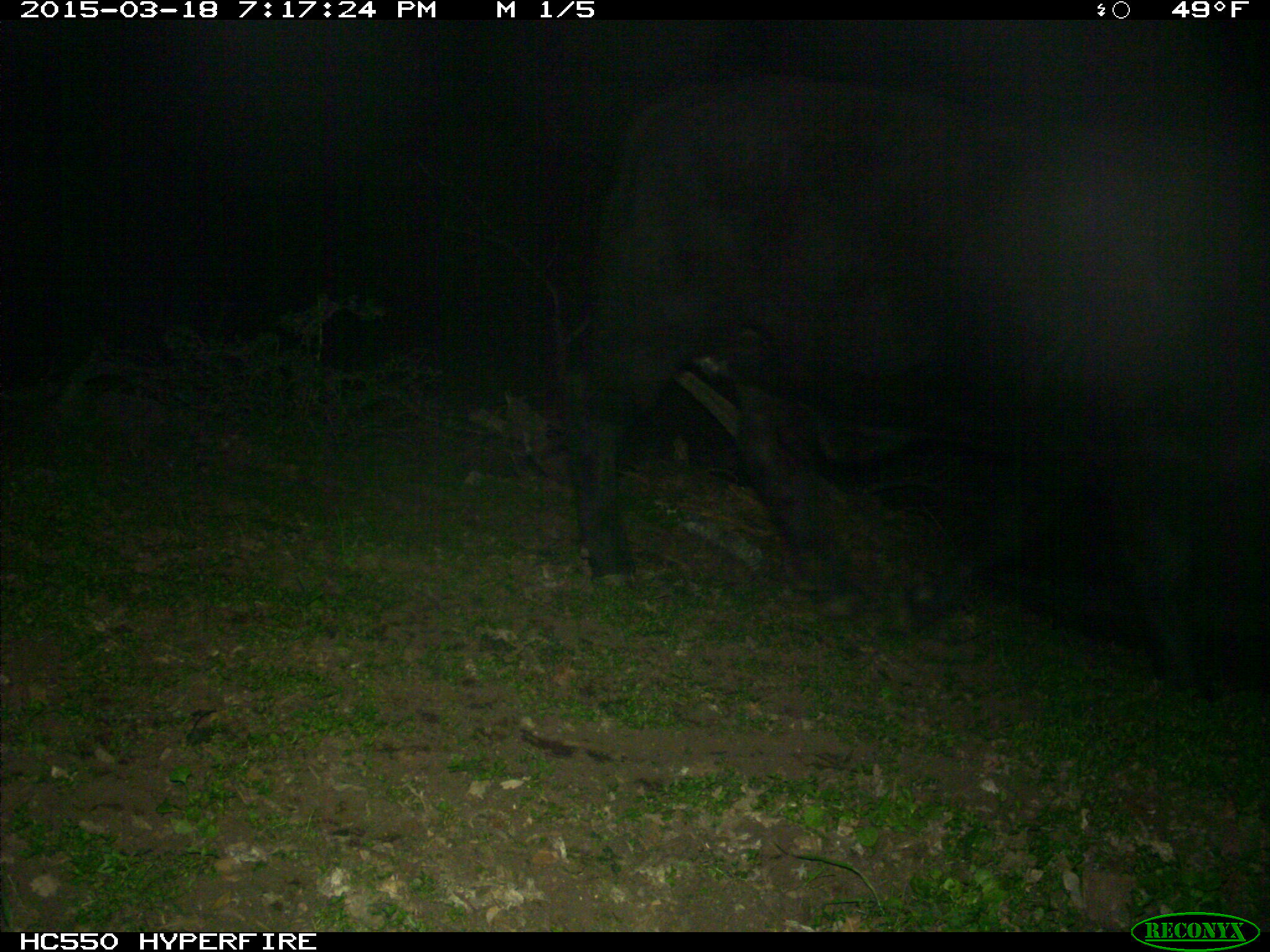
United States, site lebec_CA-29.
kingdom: Animalia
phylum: Chordata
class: Mammalia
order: Artiodactyla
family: Bovidae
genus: Bos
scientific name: Bos taurus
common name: domestic cow